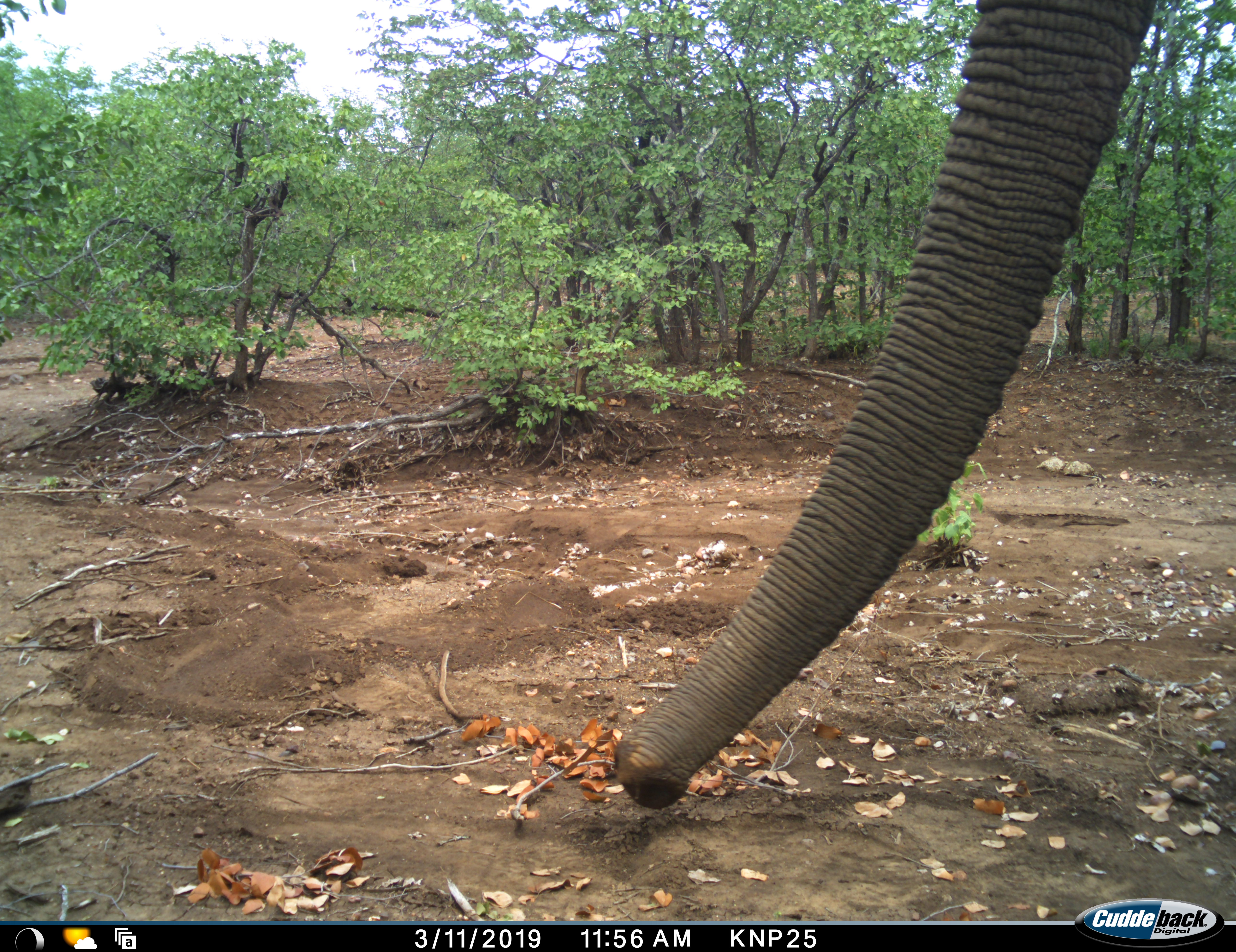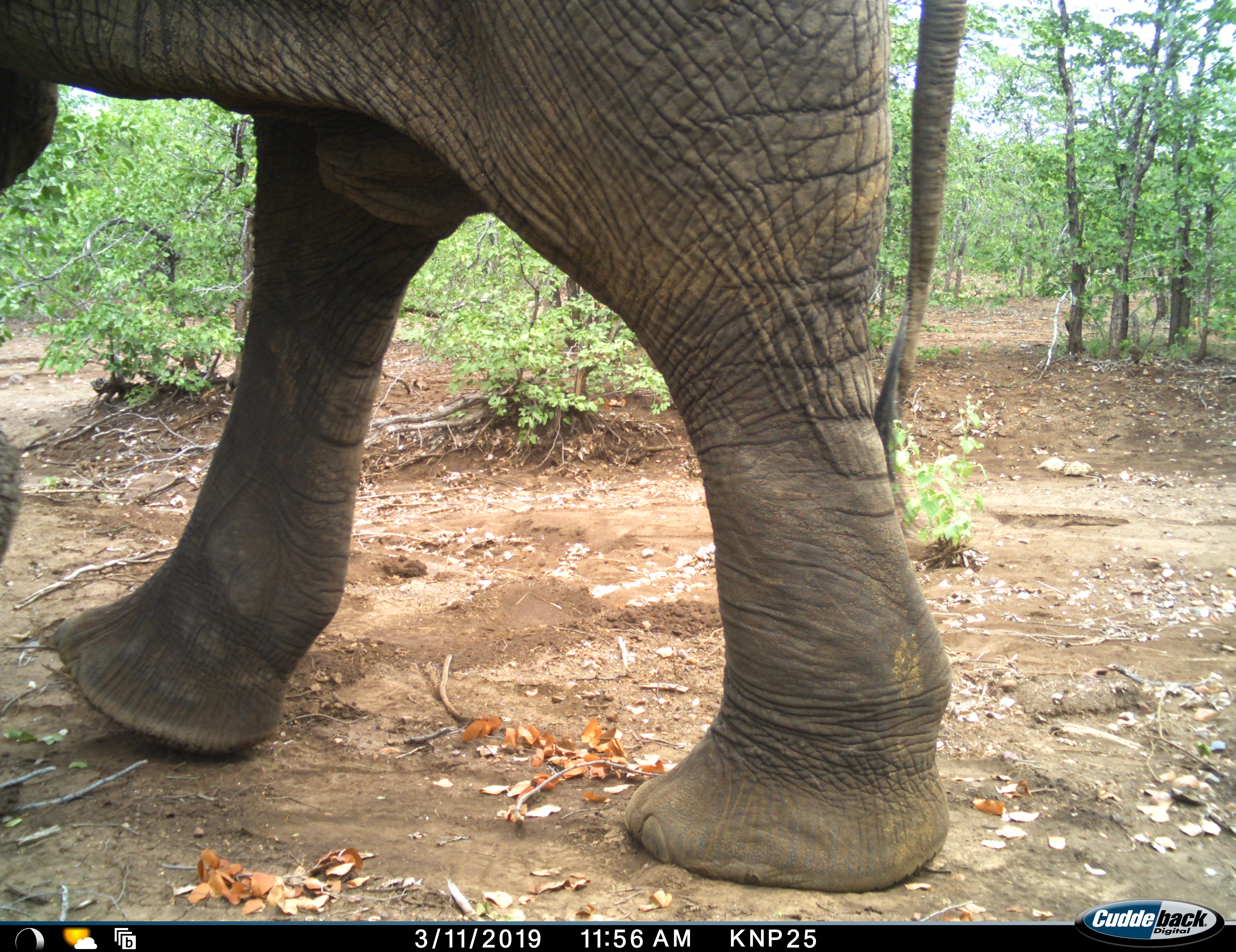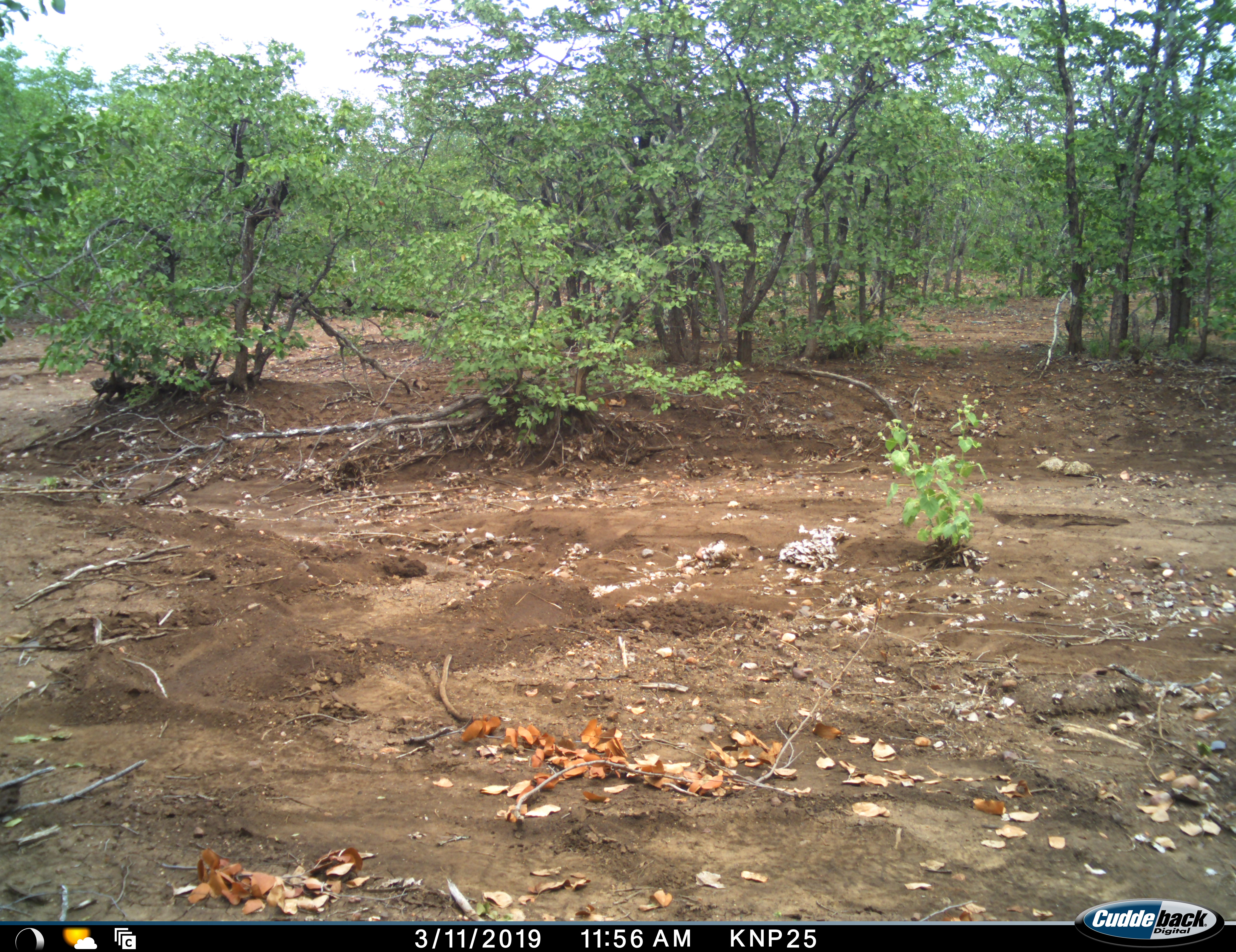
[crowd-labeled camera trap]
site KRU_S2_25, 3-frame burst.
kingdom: Animalia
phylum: Chordata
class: Mammalia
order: Proboscidea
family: Elephantidae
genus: Loxodonta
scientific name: Loxodonta africana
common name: african bush elephant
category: elephant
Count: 1.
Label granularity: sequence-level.